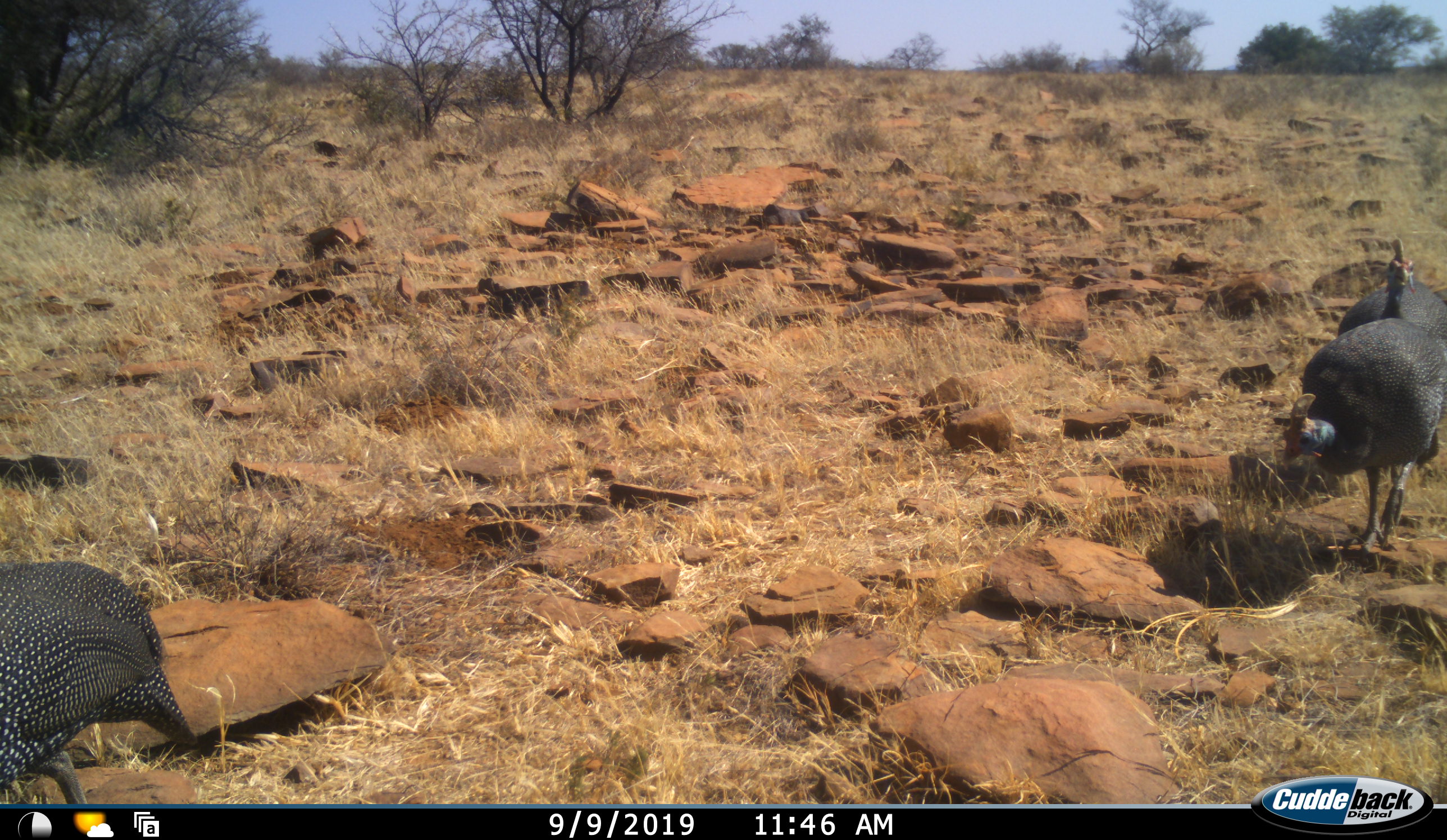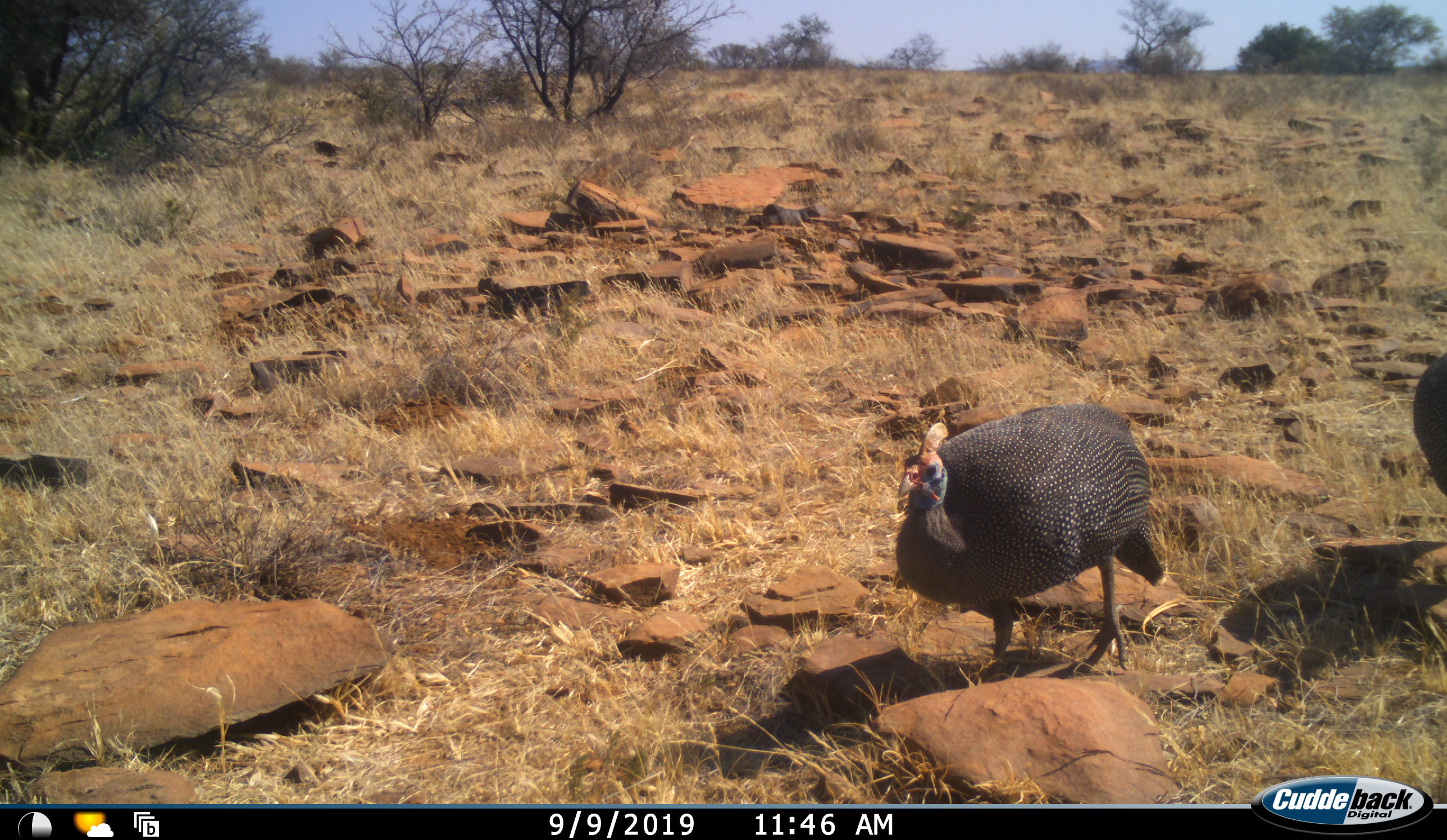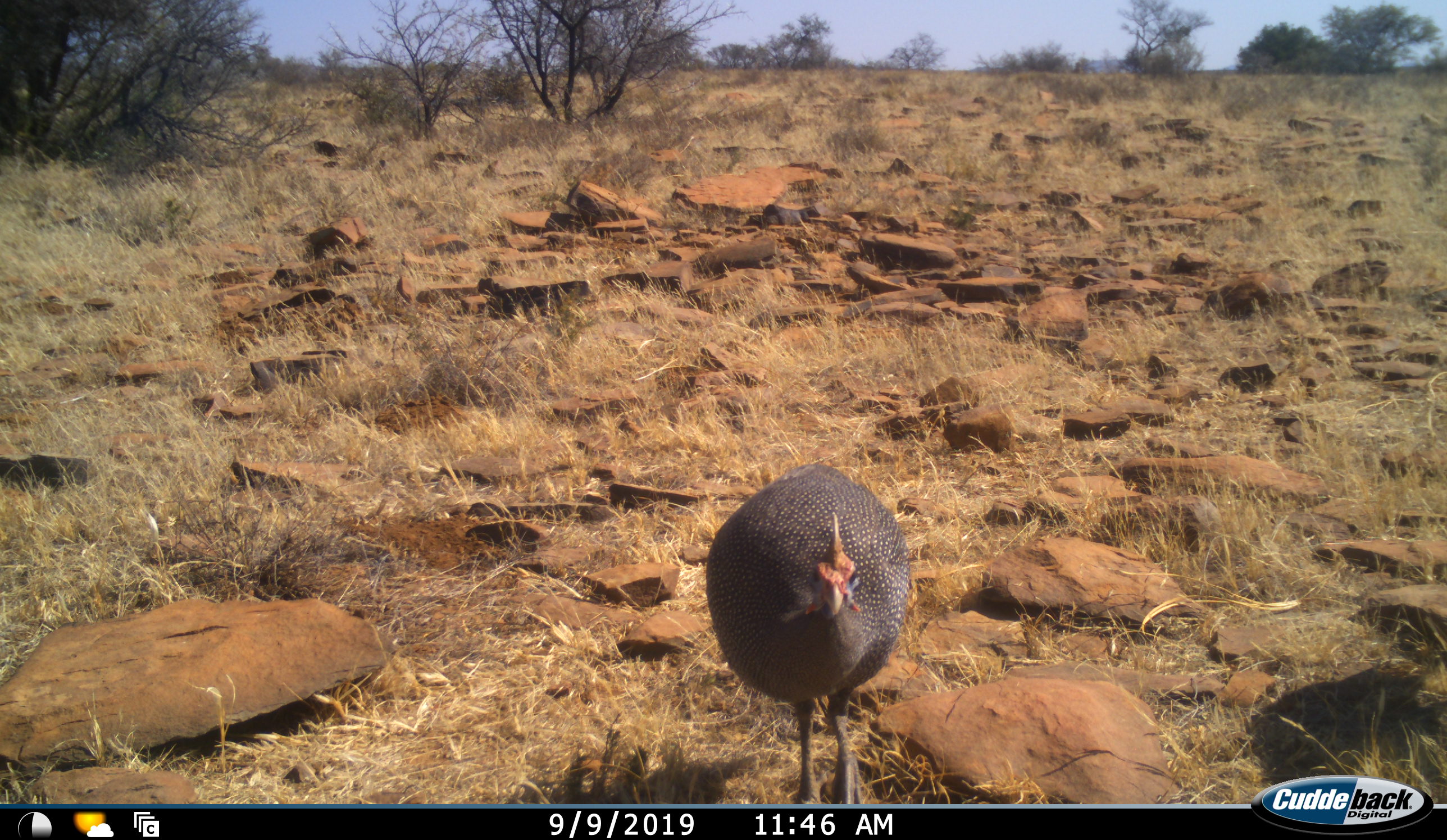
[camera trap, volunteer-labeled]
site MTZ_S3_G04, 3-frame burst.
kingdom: Animalia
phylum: Chordata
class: Aves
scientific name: Aves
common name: bird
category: birdother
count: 3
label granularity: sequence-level